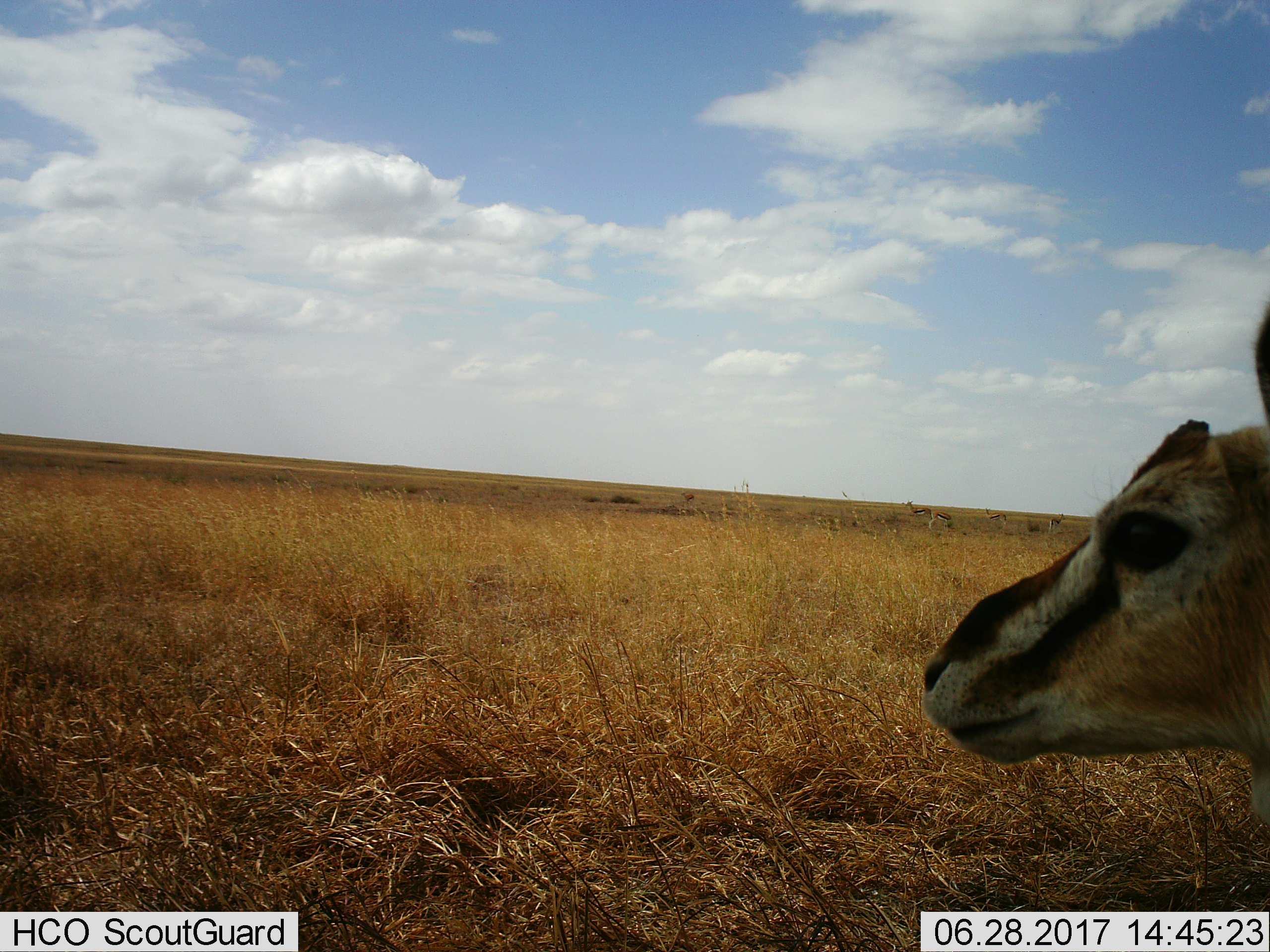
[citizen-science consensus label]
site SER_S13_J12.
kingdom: Animalia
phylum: Chordata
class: Mammalia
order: Artiodactyla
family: Bovidae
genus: Eudorcas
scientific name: Eudorcas thomsonii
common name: thomson's gazelle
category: gazellethomsons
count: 1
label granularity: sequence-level